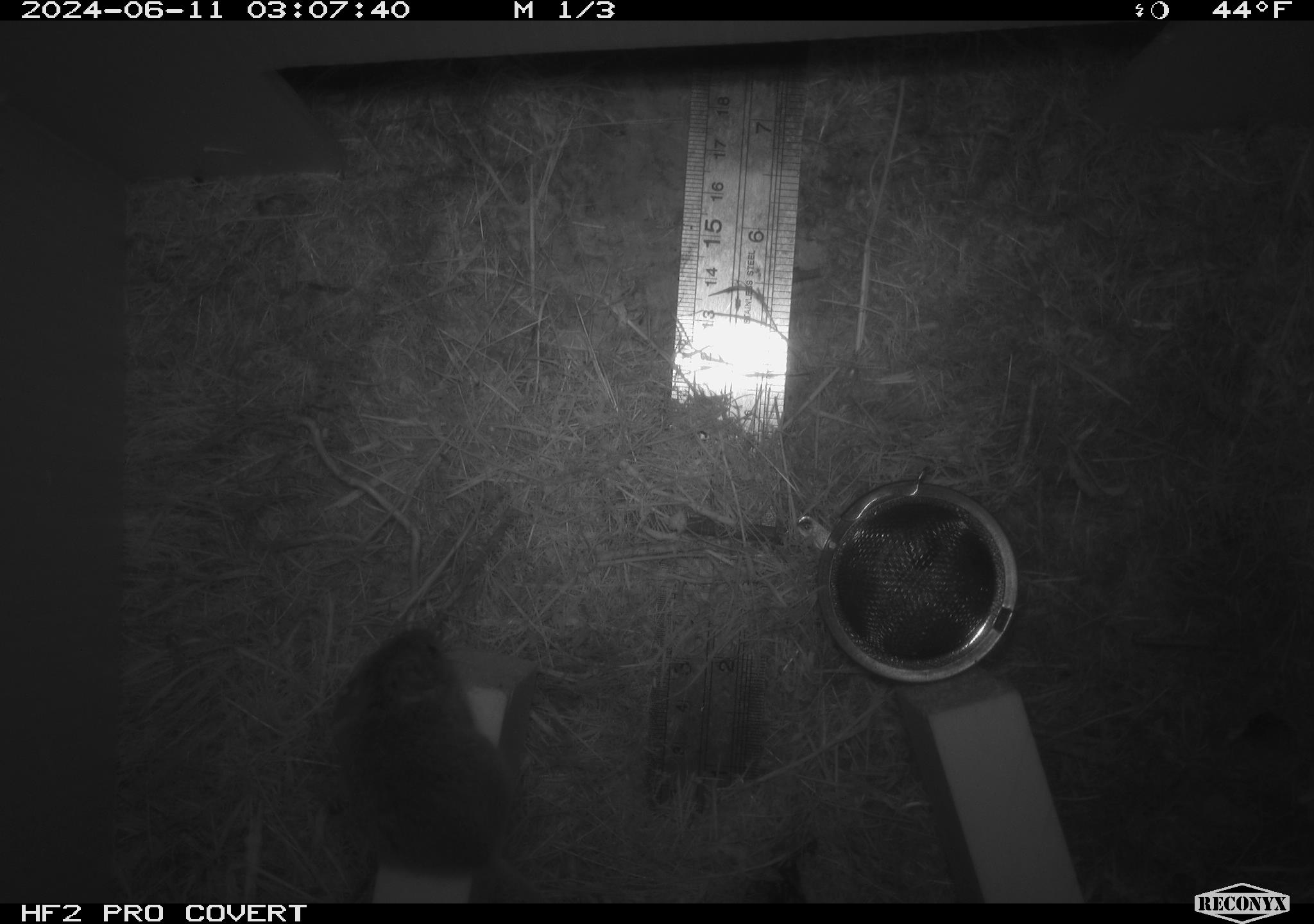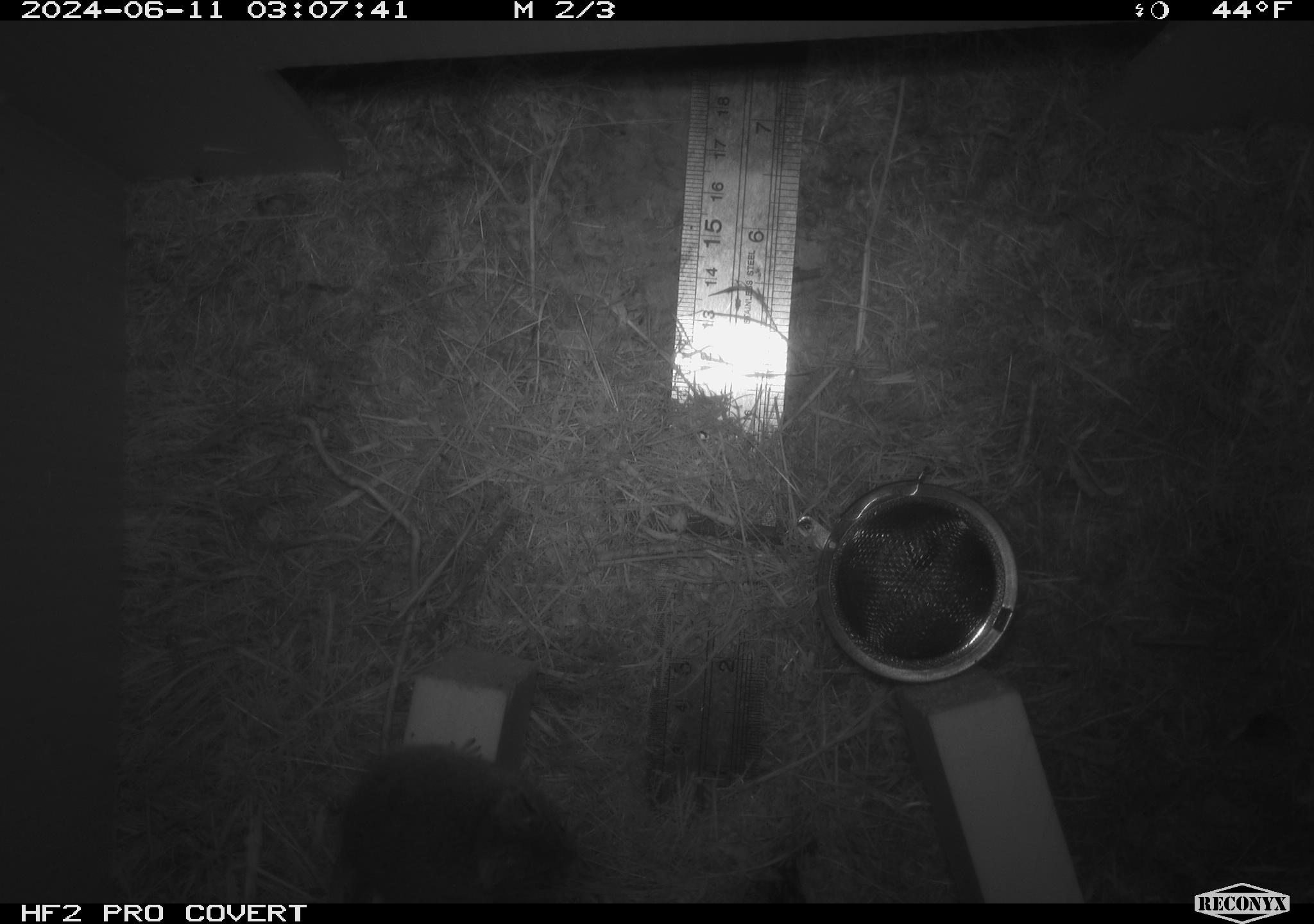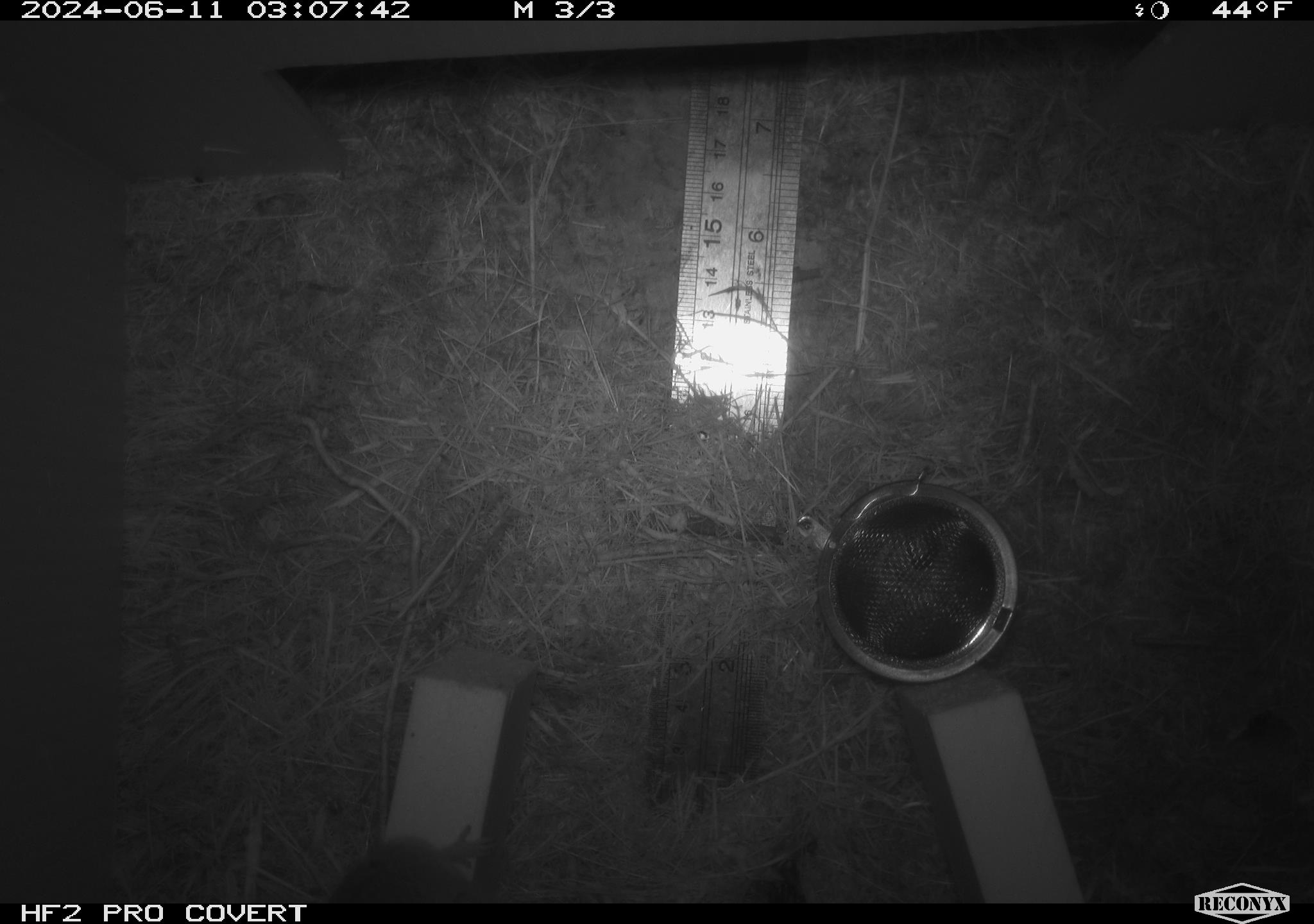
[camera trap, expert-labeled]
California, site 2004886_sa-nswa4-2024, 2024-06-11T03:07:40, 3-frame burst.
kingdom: Animalia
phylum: Chordata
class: Mammalia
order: Rodentia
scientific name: Rodentia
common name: rodent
Rodent (Rodentia).